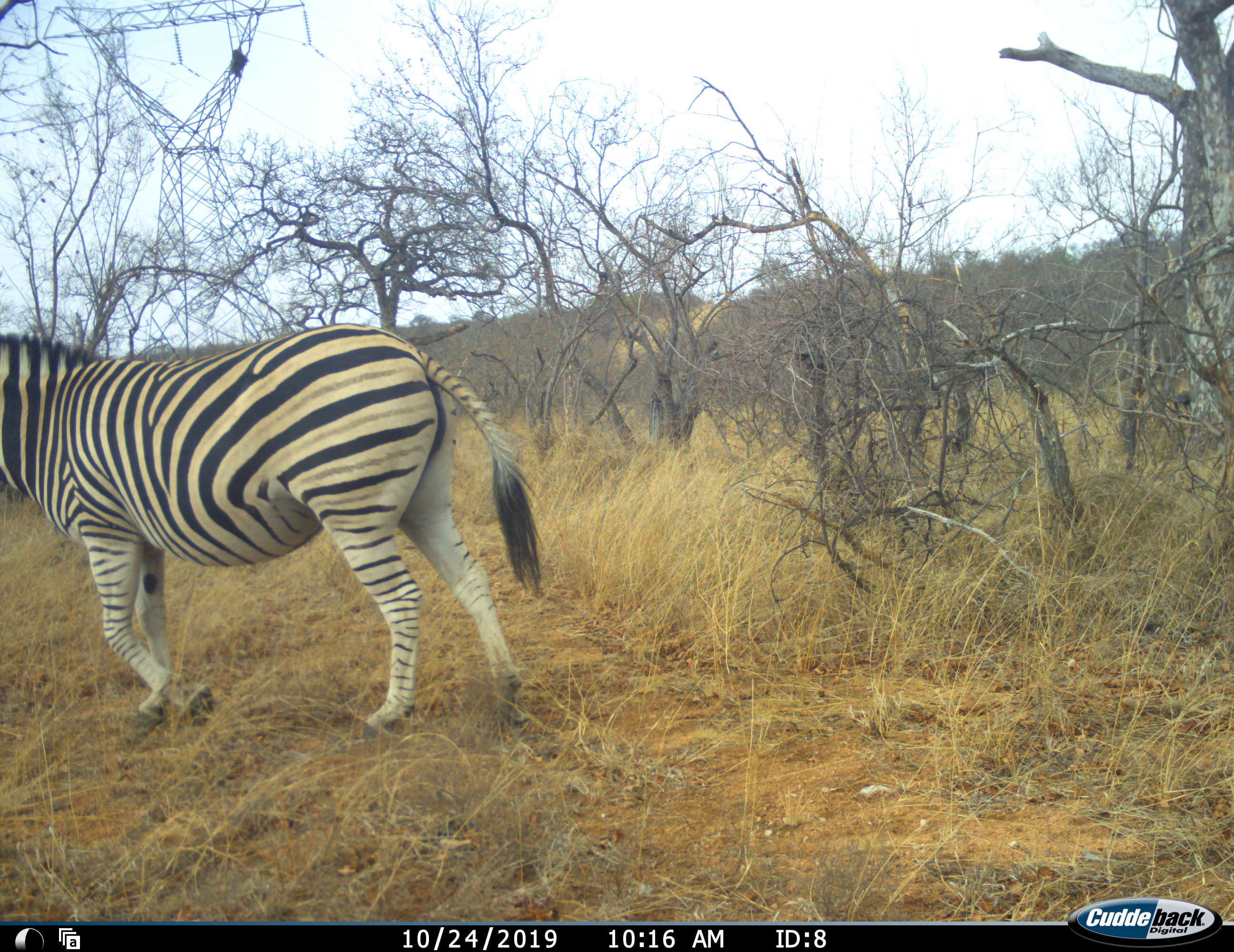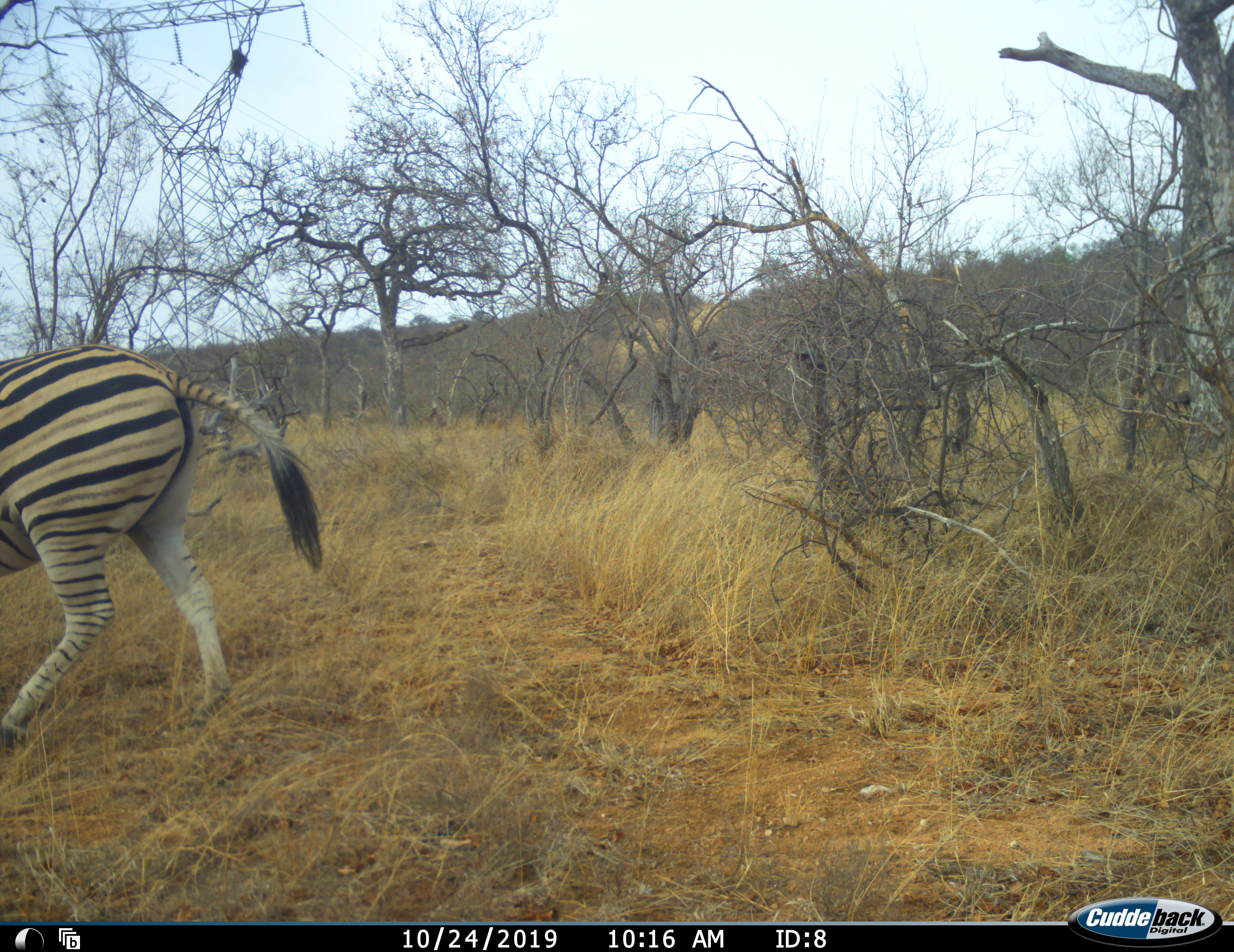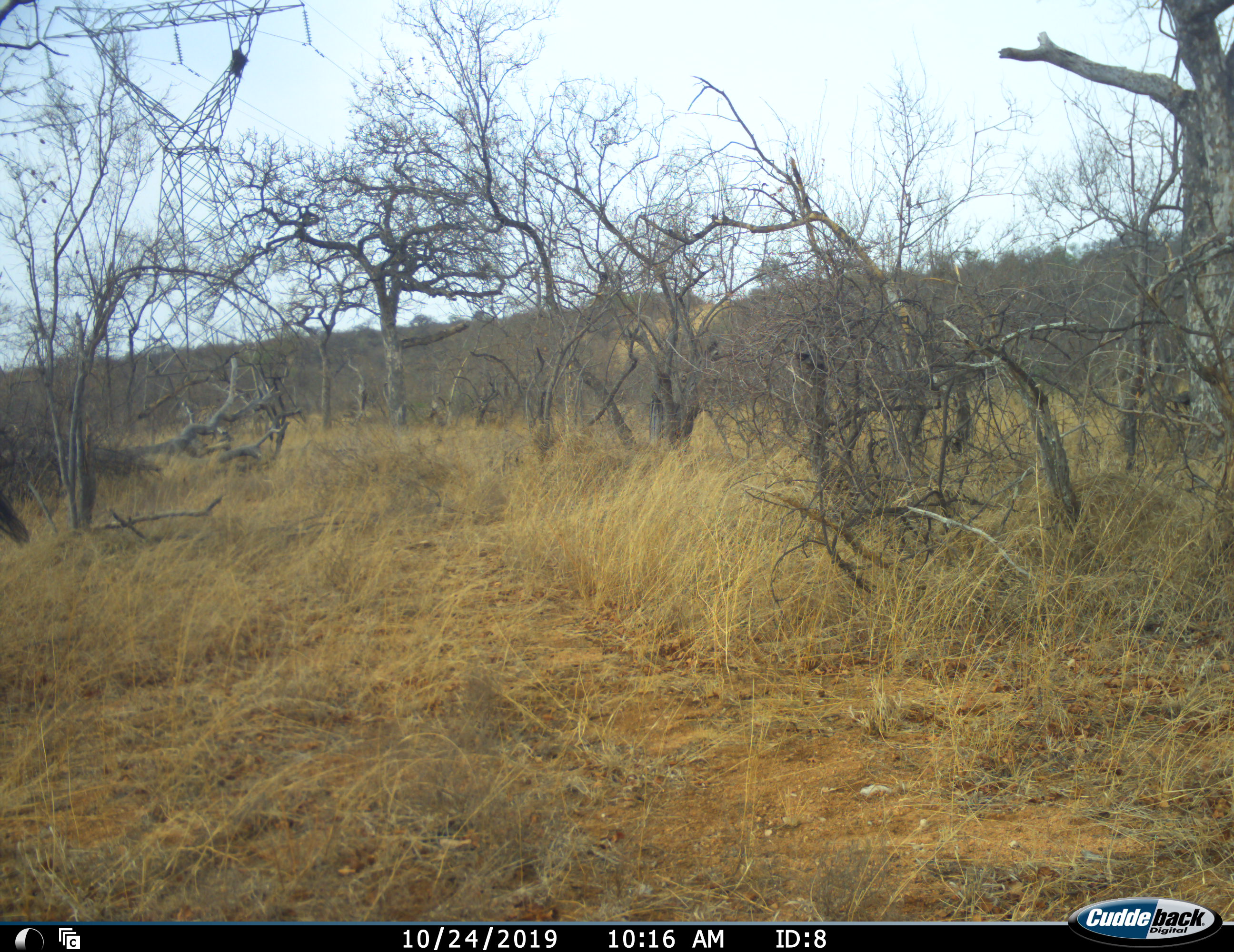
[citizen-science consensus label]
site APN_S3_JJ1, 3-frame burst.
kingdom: Animalia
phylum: Chordata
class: Mammalia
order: Perissodactyla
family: Equidae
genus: Equus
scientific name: Equus quagga burchellii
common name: burchell's zebra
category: zebraburchells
Zebraburchells (burchell's zebra) (Equus quagga burchellii), count 1. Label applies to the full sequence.